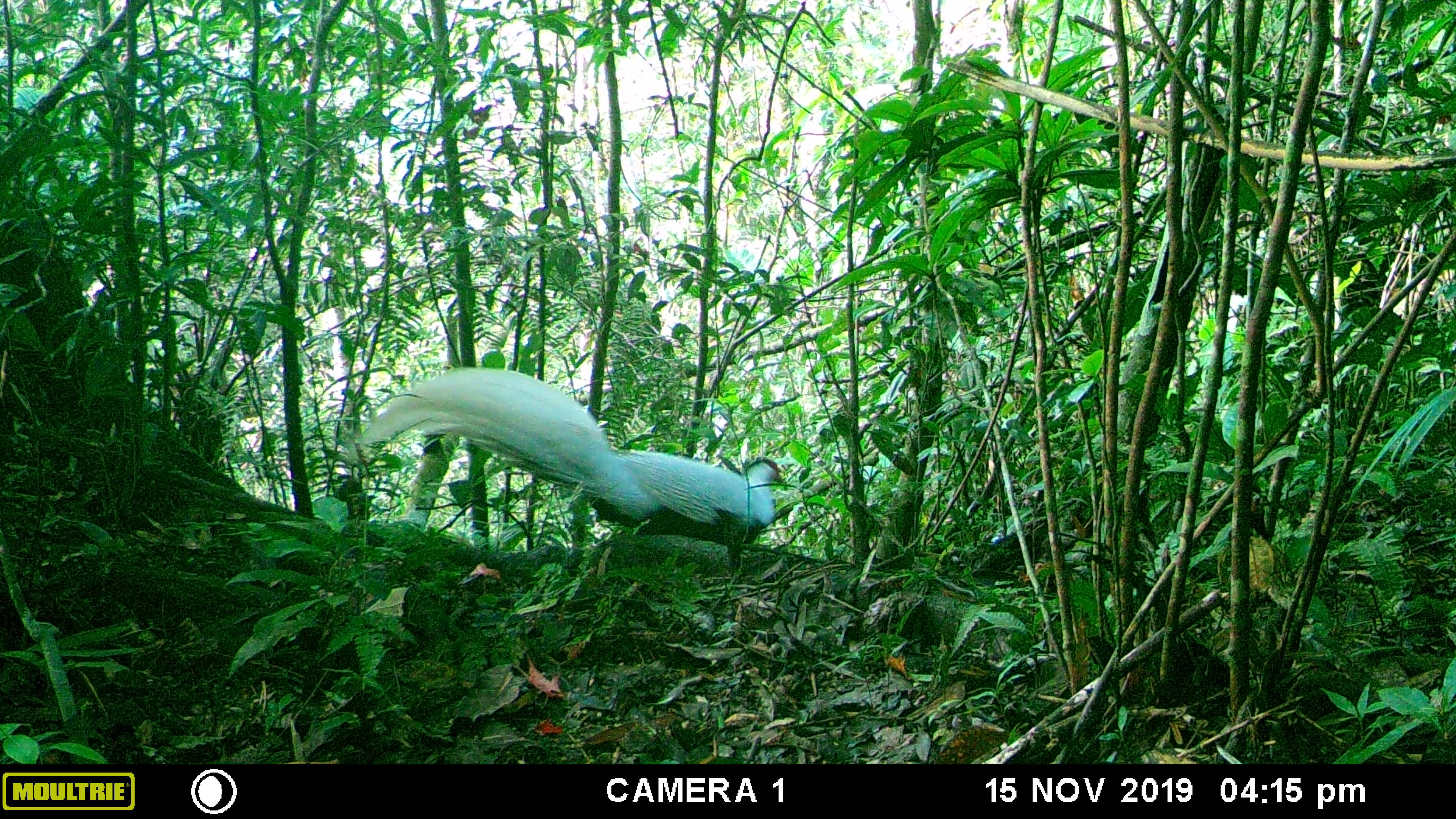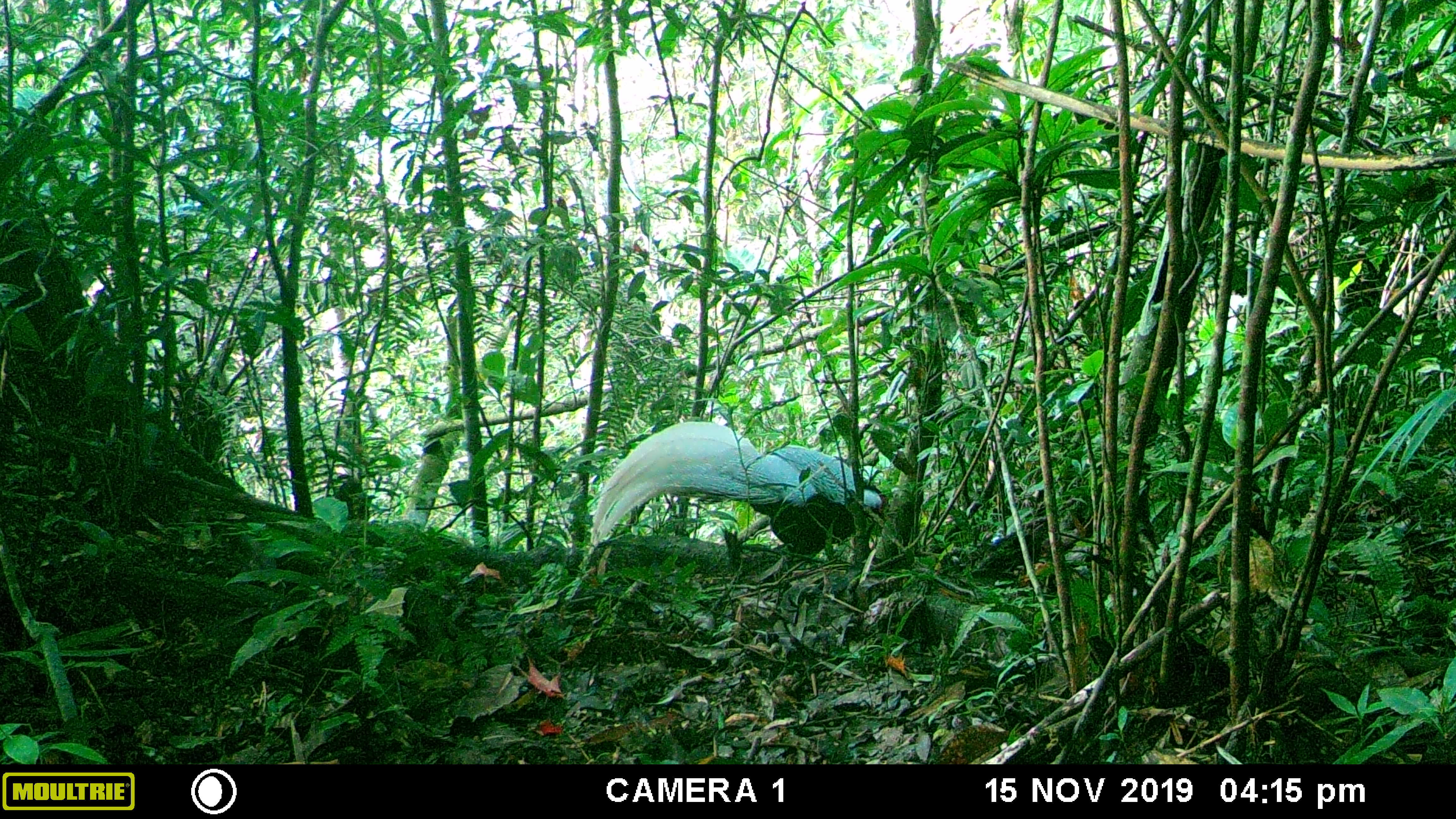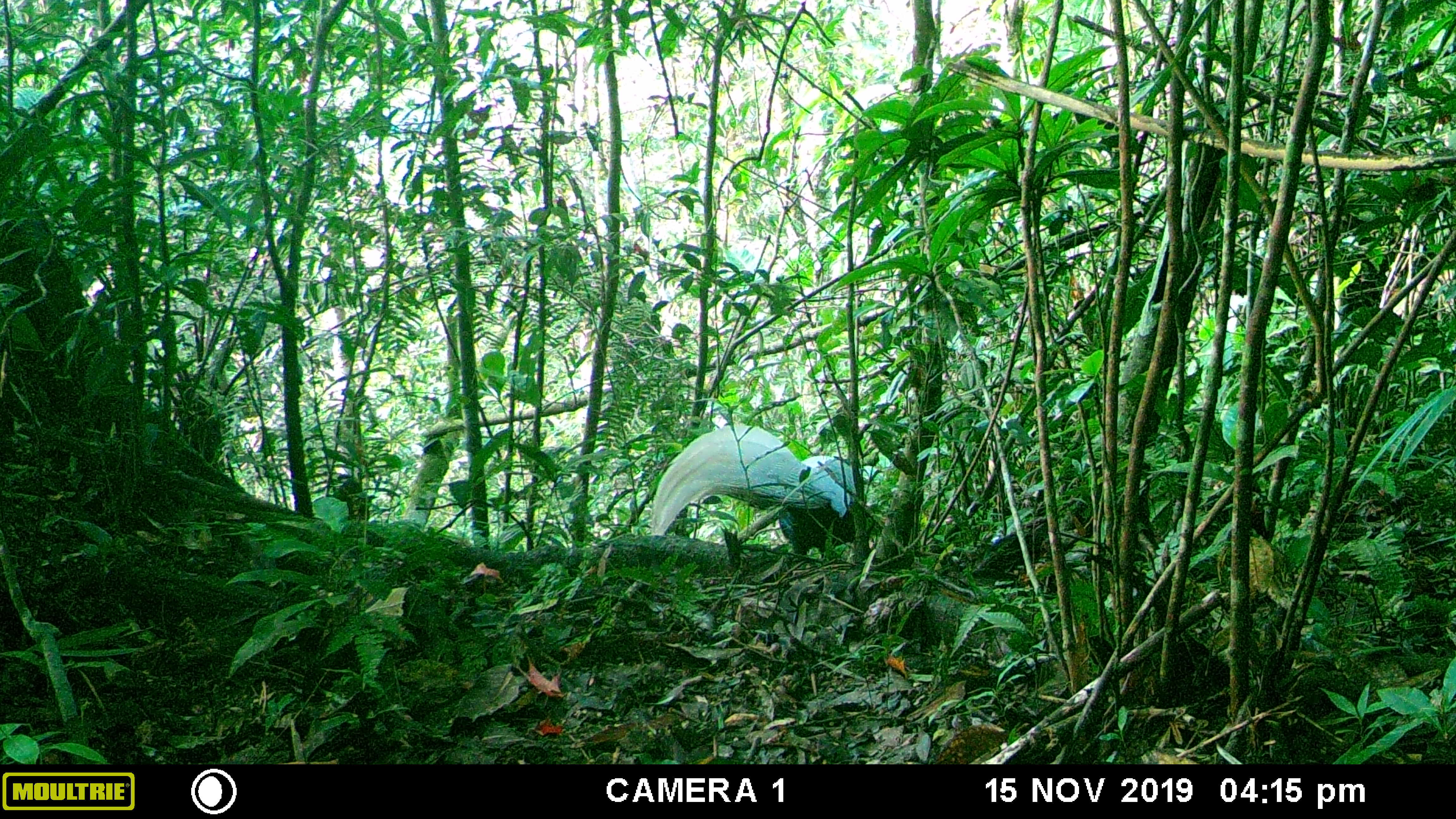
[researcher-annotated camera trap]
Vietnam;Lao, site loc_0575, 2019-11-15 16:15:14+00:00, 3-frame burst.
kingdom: Animalia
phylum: Chordata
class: Aves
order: Galliformes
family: Phasianidae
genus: Lophura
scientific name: Lophura nycthemera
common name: silver pheasant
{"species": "silver pheasant (Lophura nycthemera)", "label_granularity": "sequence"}